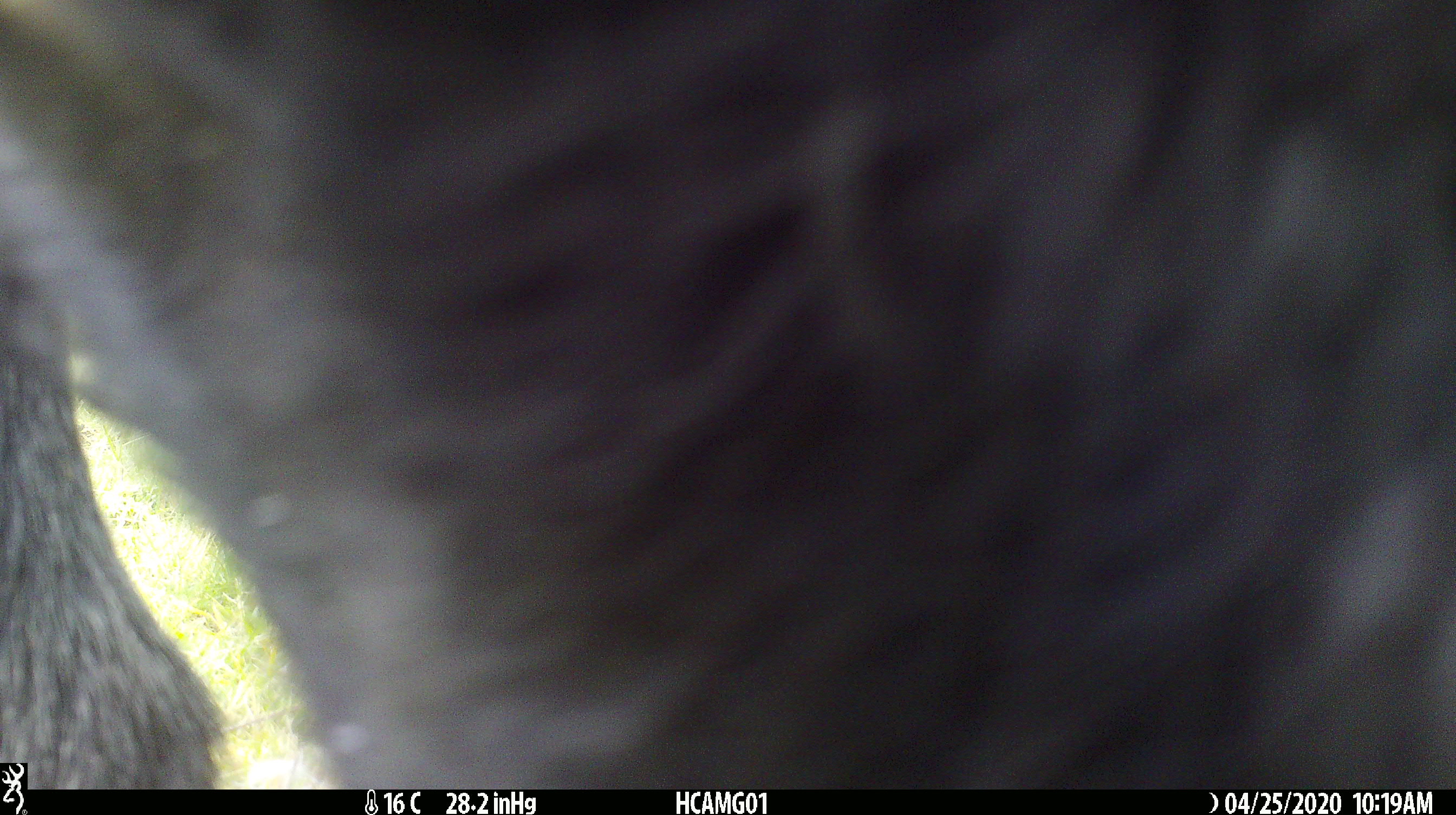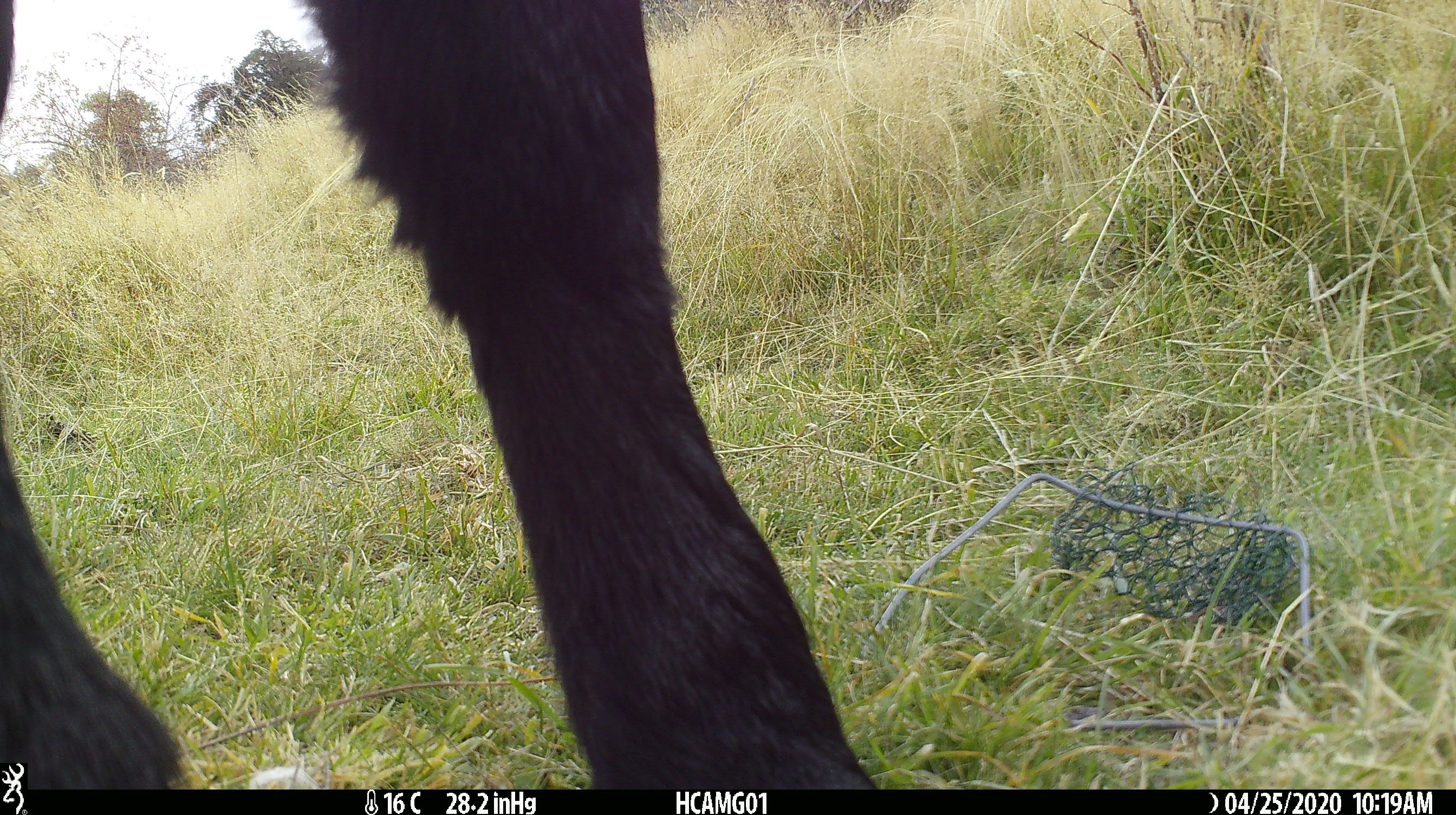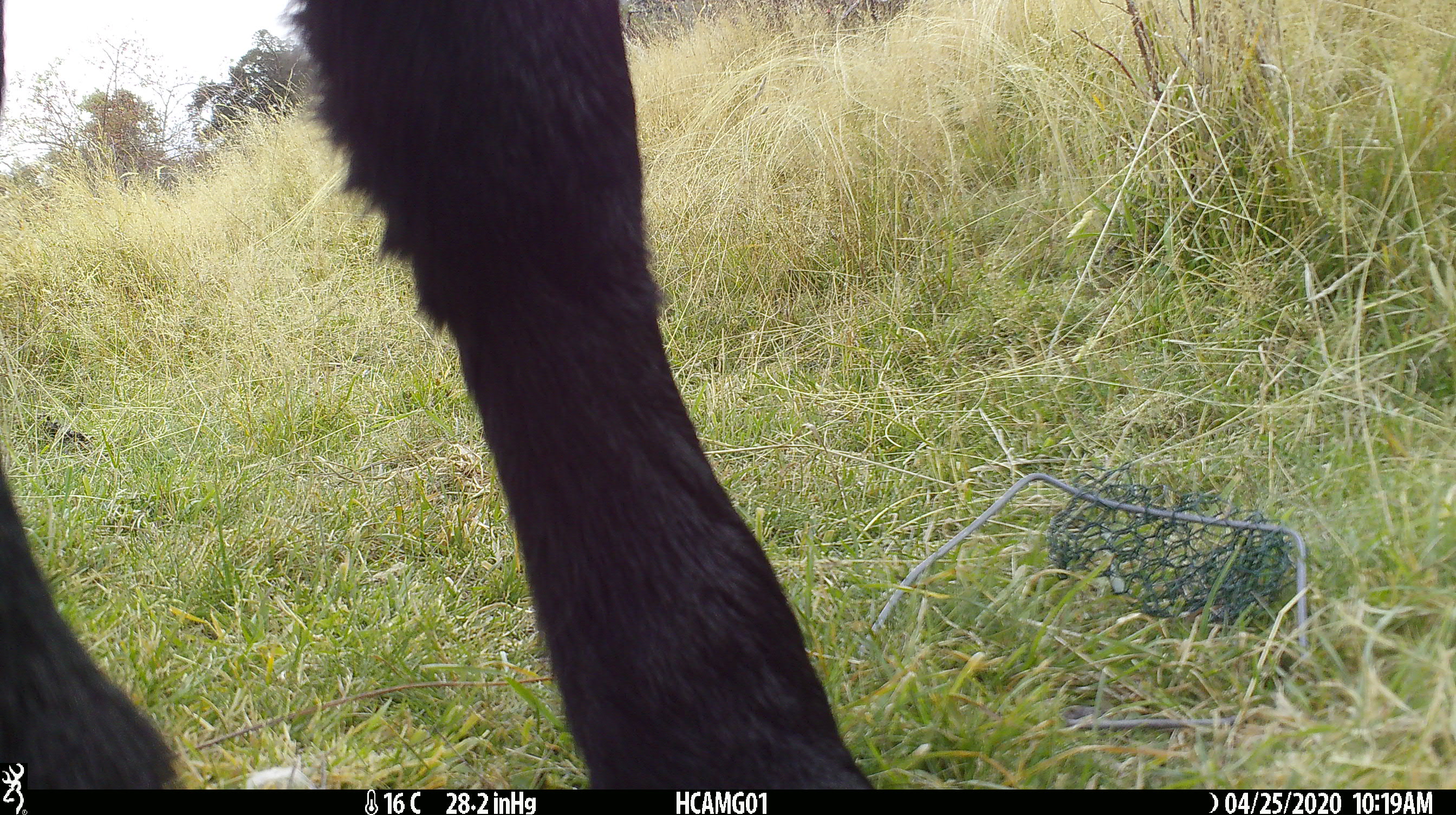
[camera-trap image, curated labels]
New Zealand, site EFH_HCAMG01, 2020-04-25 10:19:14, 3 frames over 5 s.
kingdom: Animalia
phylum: Chordata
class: Mammalia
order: Artiodactyla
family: Bovidae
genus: Bos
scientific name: Bos taurus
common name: domestic cow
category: cow